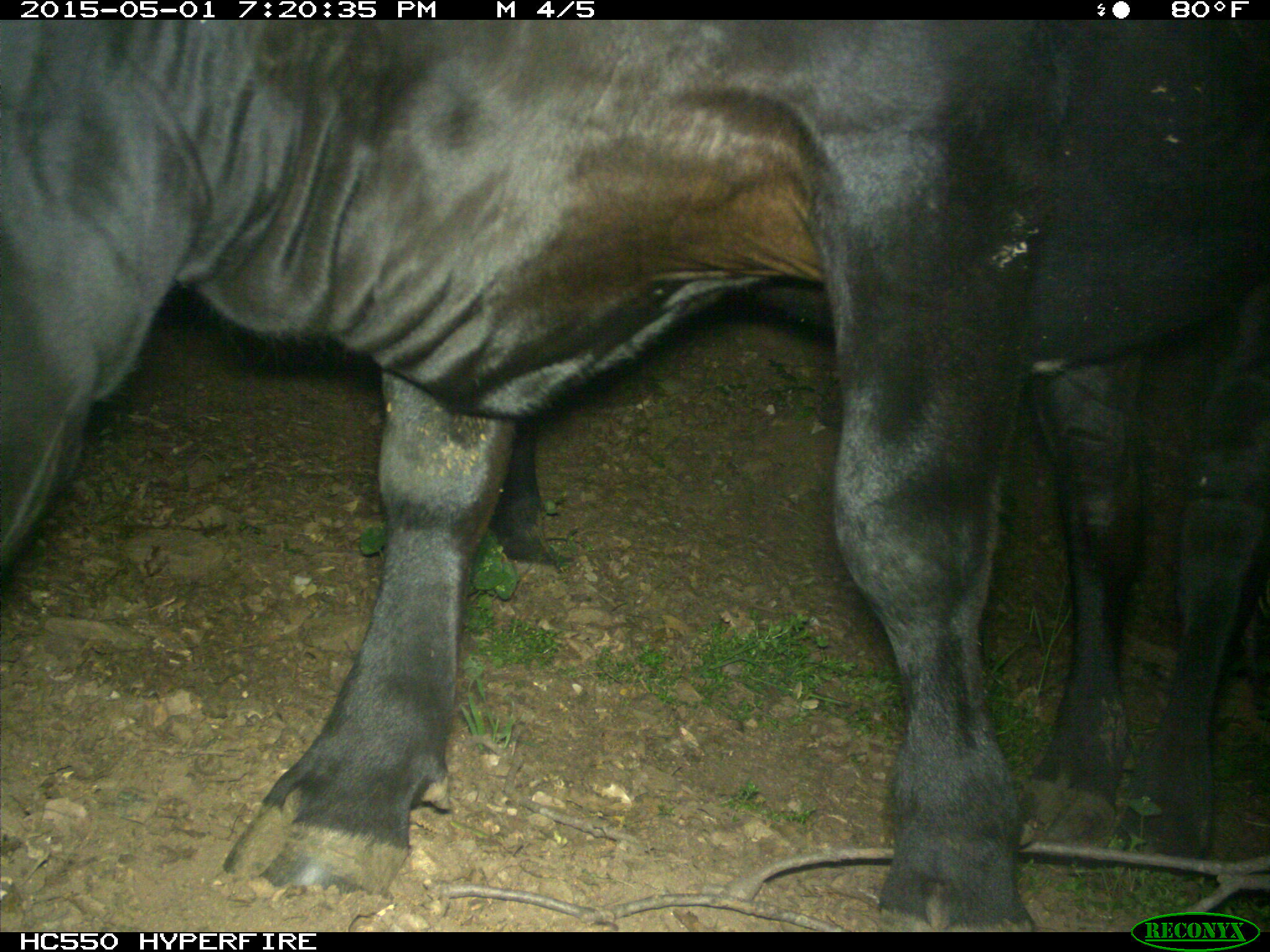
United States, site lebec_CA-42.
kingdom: Animalia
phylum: Chordata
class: Mammalia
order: Artiodactyla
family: Bovidae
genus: Bos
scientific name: Bos taurus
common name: domestic cow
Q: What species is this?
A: Bos taurus (domestic cow).